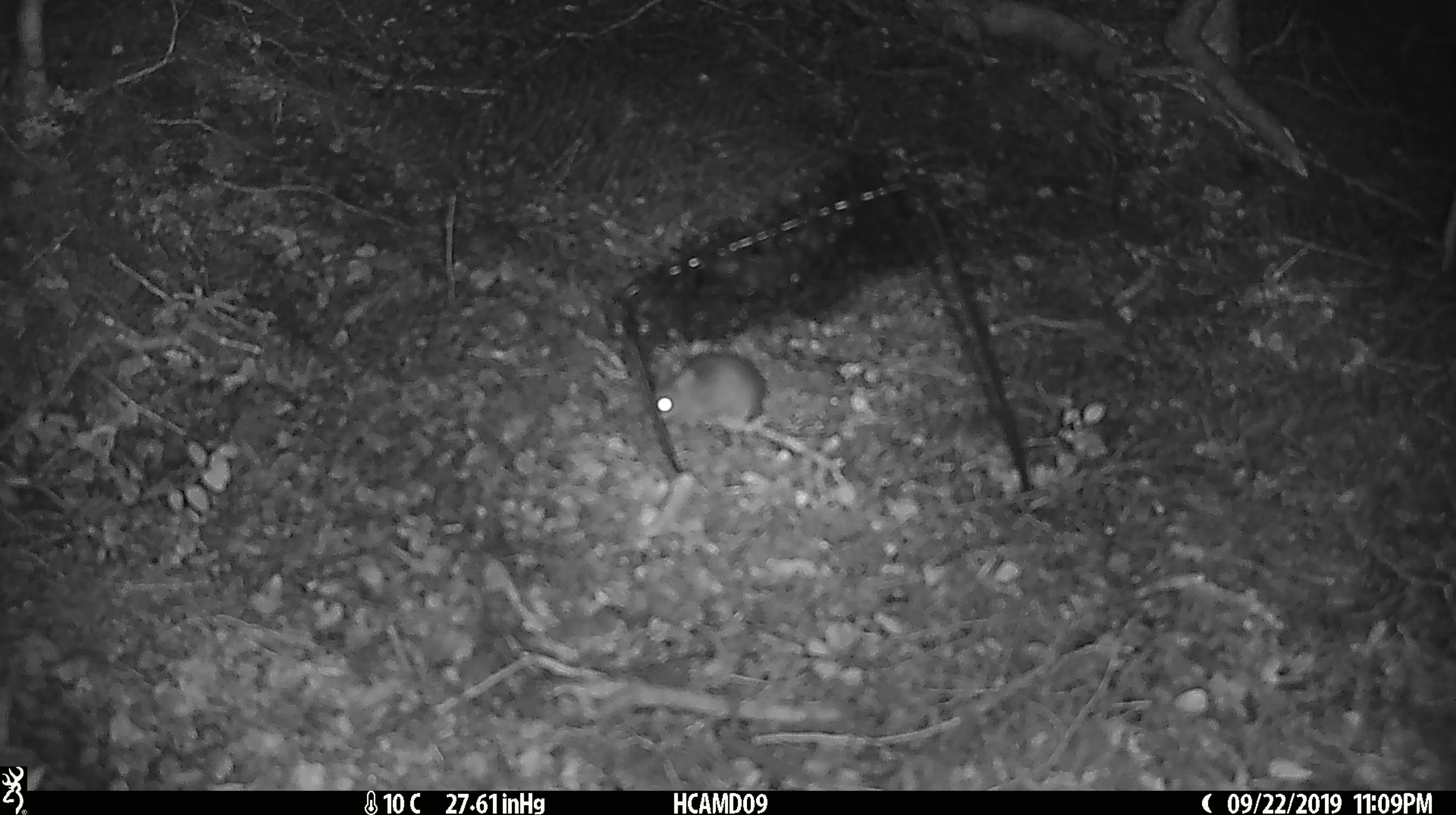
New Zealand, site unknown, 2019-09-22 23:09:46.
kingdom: Animalia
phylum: Chordata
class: Mammalia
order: Rodentia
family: Muridae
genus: Mus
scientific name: Mus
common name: mouse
Mouse (Mus).